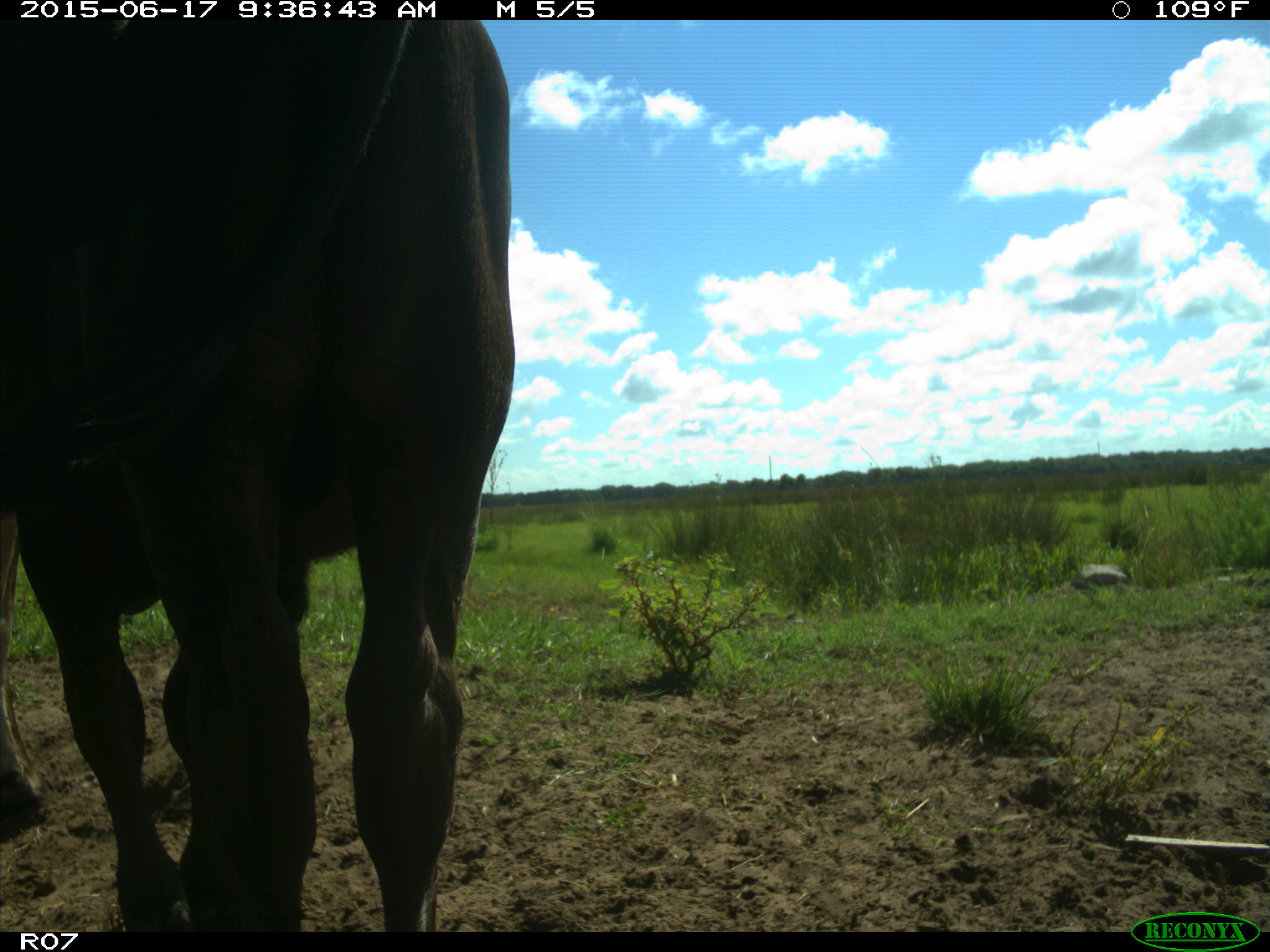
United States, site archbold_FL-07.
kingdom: Animalia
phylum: Chordata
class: Mammalia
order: Artiodactyla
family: Bovidae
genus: Bos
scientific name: Bos taurus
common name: domestic cow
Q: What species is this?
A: Bos taurus (domestic cow).